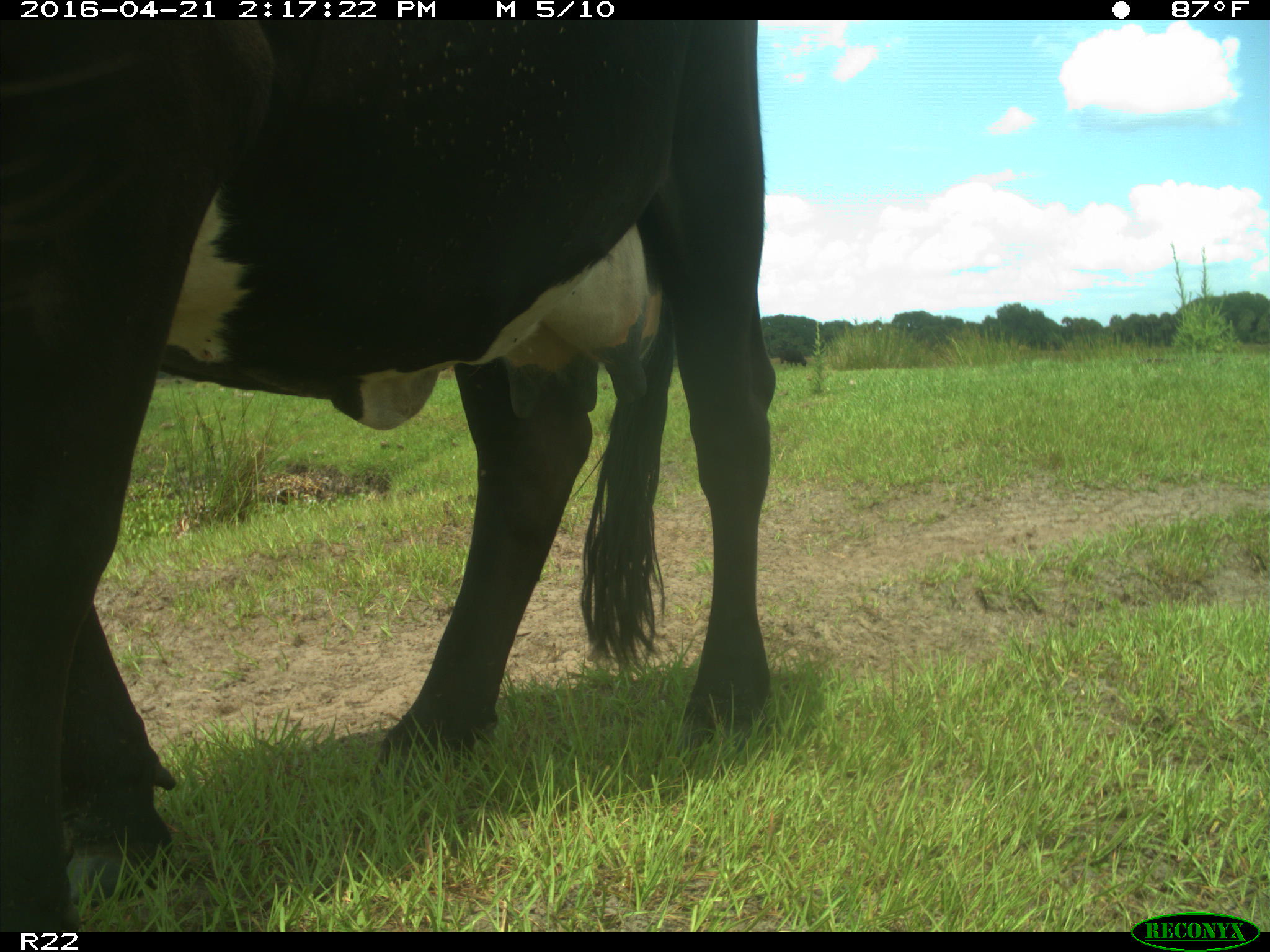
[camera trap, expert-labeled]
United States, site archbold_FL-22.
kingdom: Animalia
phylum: Chordata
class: Mammalia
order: Artiodactyla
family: Bovidae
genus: Bos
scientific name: Bos taurus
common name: domestic cow